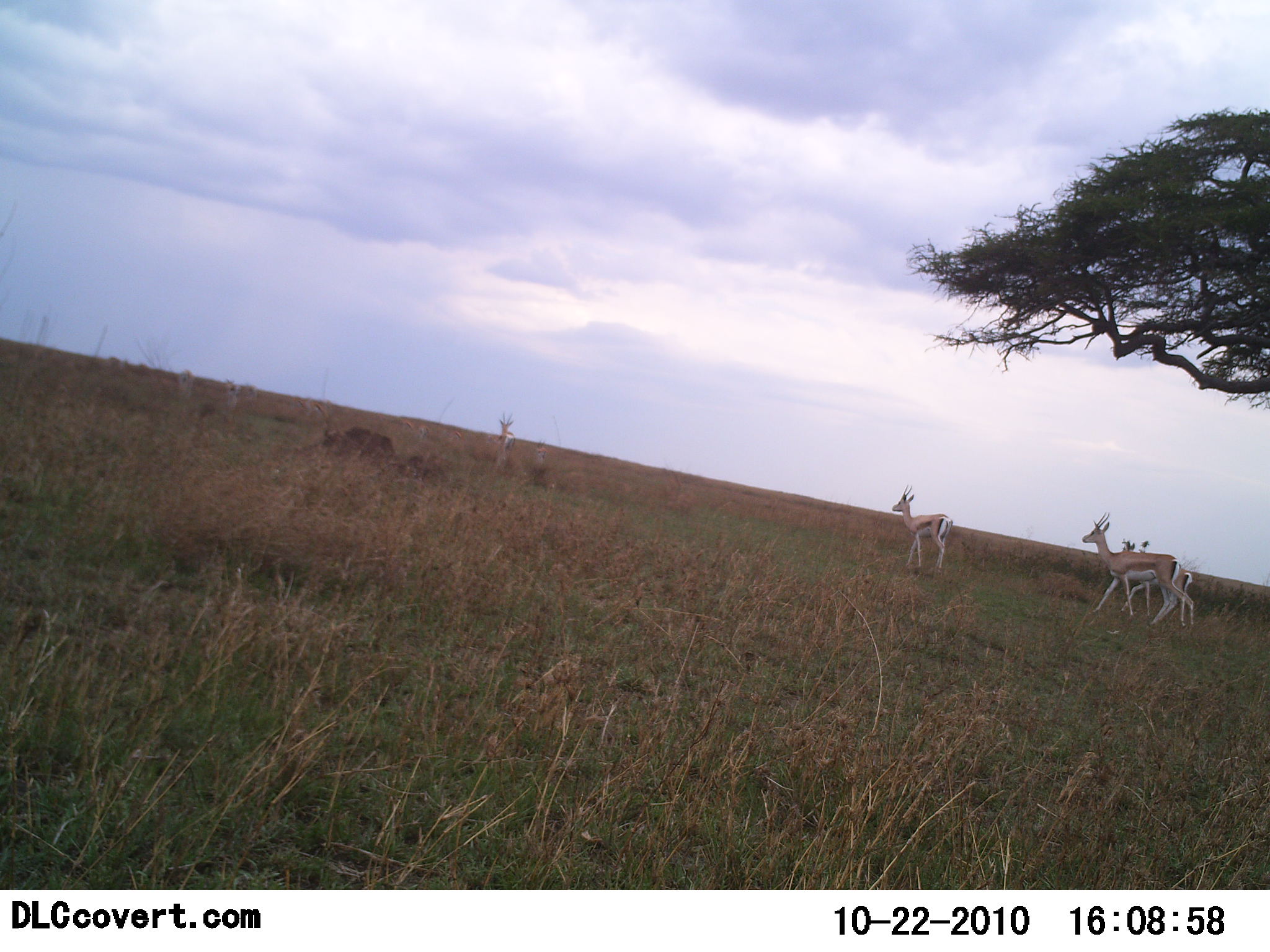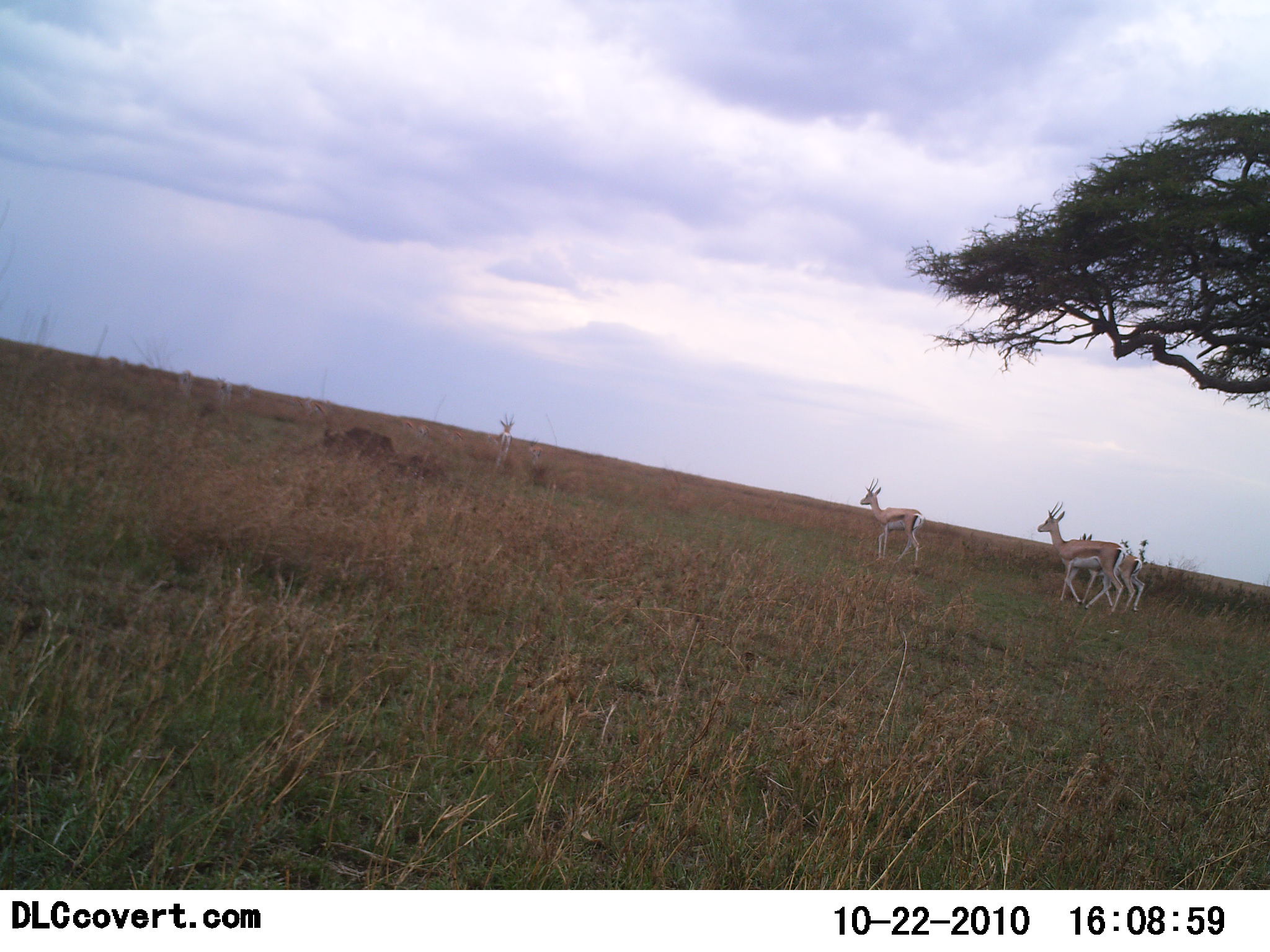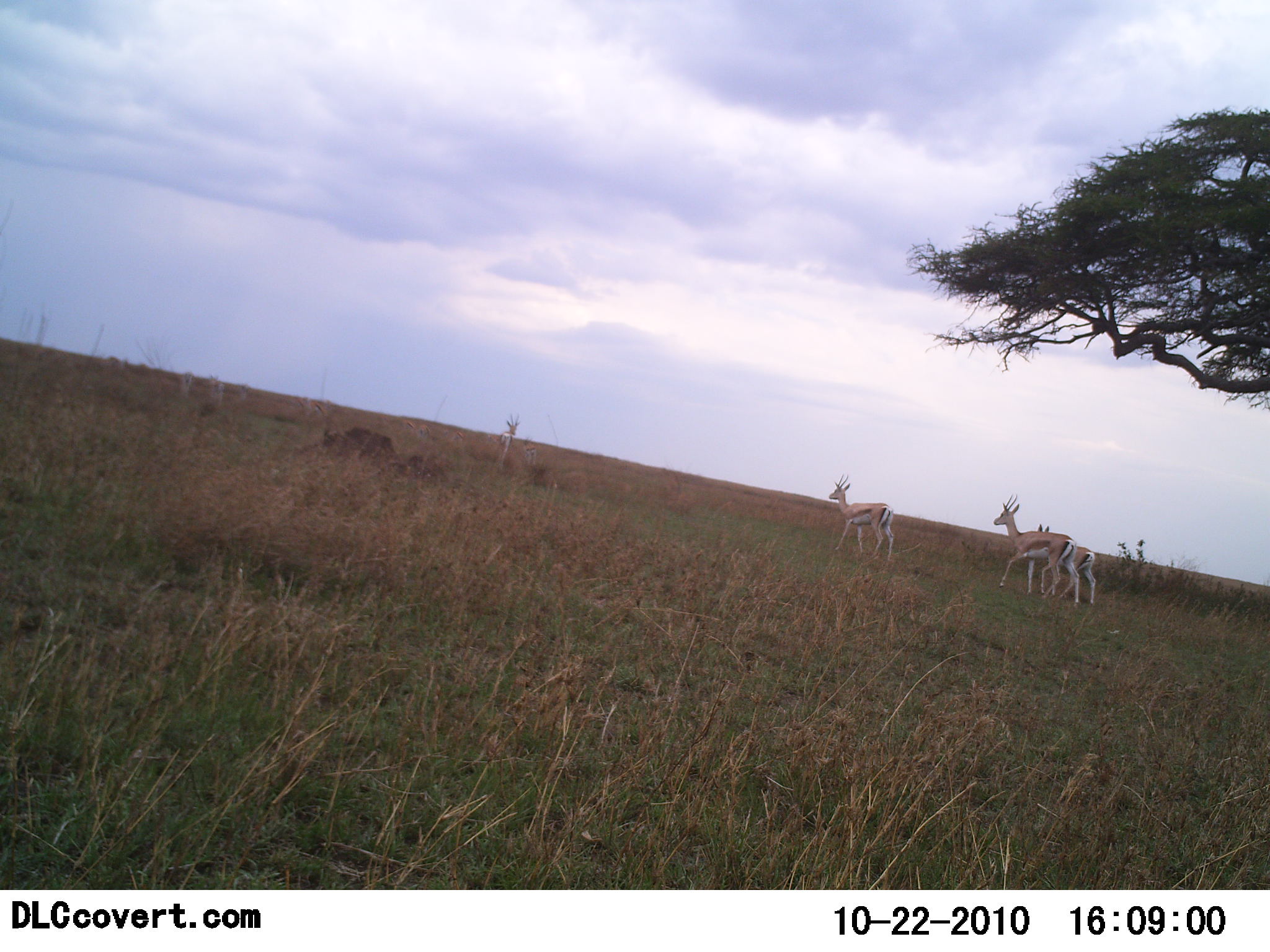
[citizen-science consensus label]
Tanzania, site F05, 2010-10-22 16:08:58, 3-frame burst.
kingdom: Animalia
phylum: Chordata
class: Mammalia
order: Artiodactyla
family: Bovidae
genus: Eudorcas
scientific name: Eudorcas thomsonii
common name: thomson's gazelle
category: gazellethomsons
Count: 4.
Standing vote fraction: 6%.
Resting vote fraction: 0%.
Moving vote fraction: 100%.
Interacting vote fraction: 0%.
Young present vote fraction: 11%.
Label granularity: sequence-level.